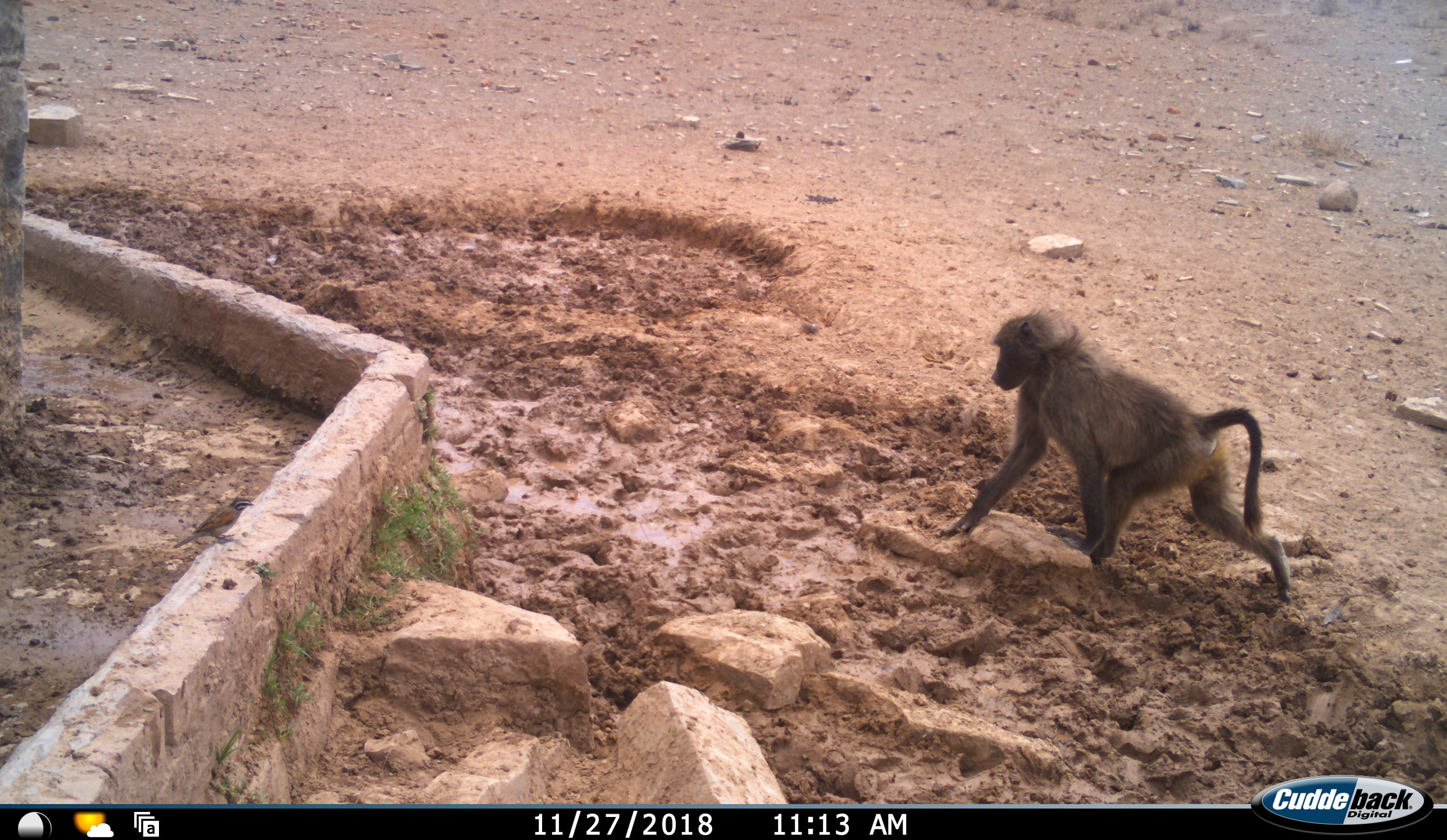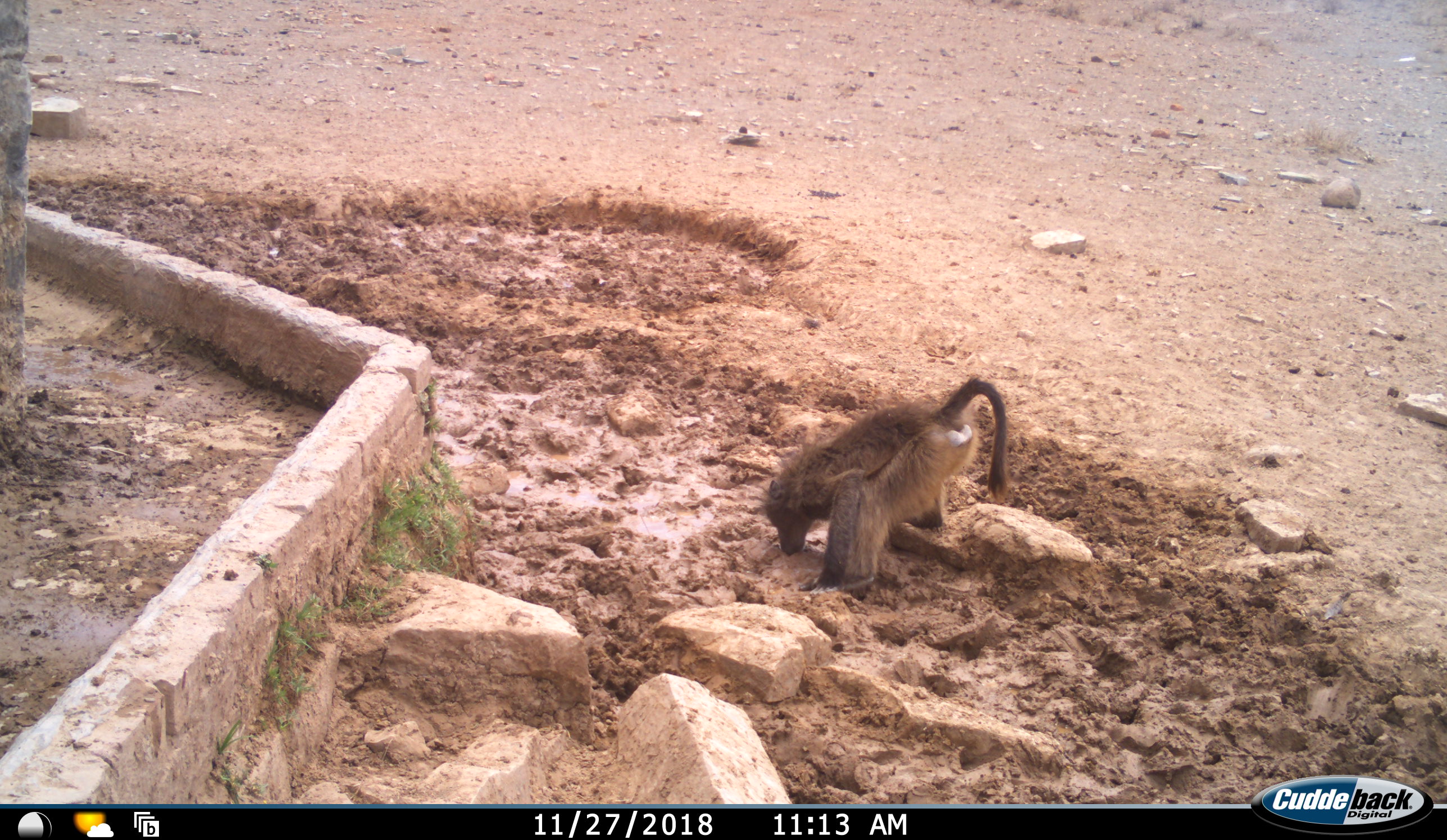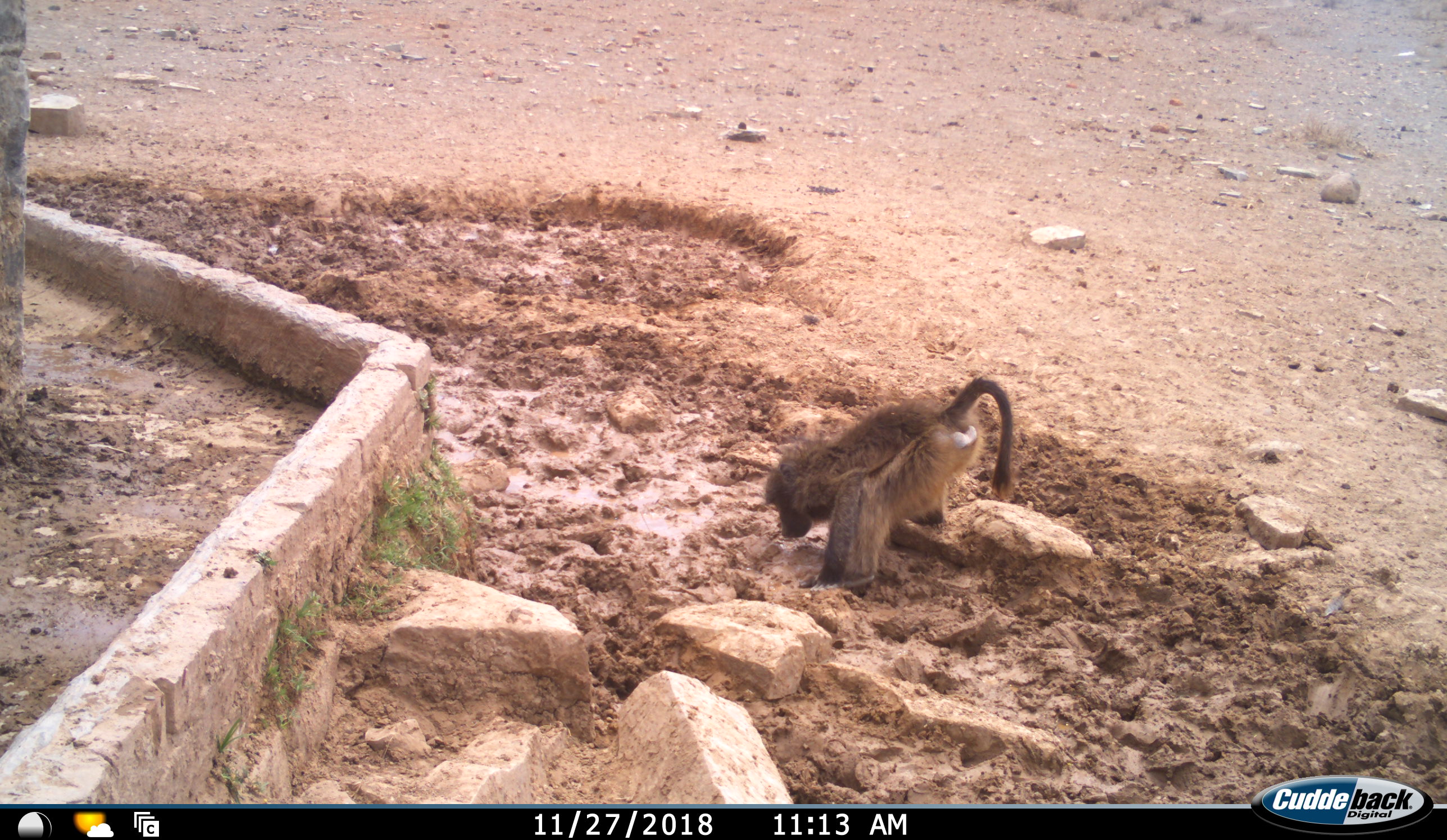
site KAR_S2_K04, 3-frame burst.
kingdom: Animalia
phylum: Chordata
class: Mammalia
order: Primates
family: Cercopithecidae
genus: Papio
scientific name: Papio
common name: baboon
Baboon (Papio), count 1. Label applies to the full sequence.